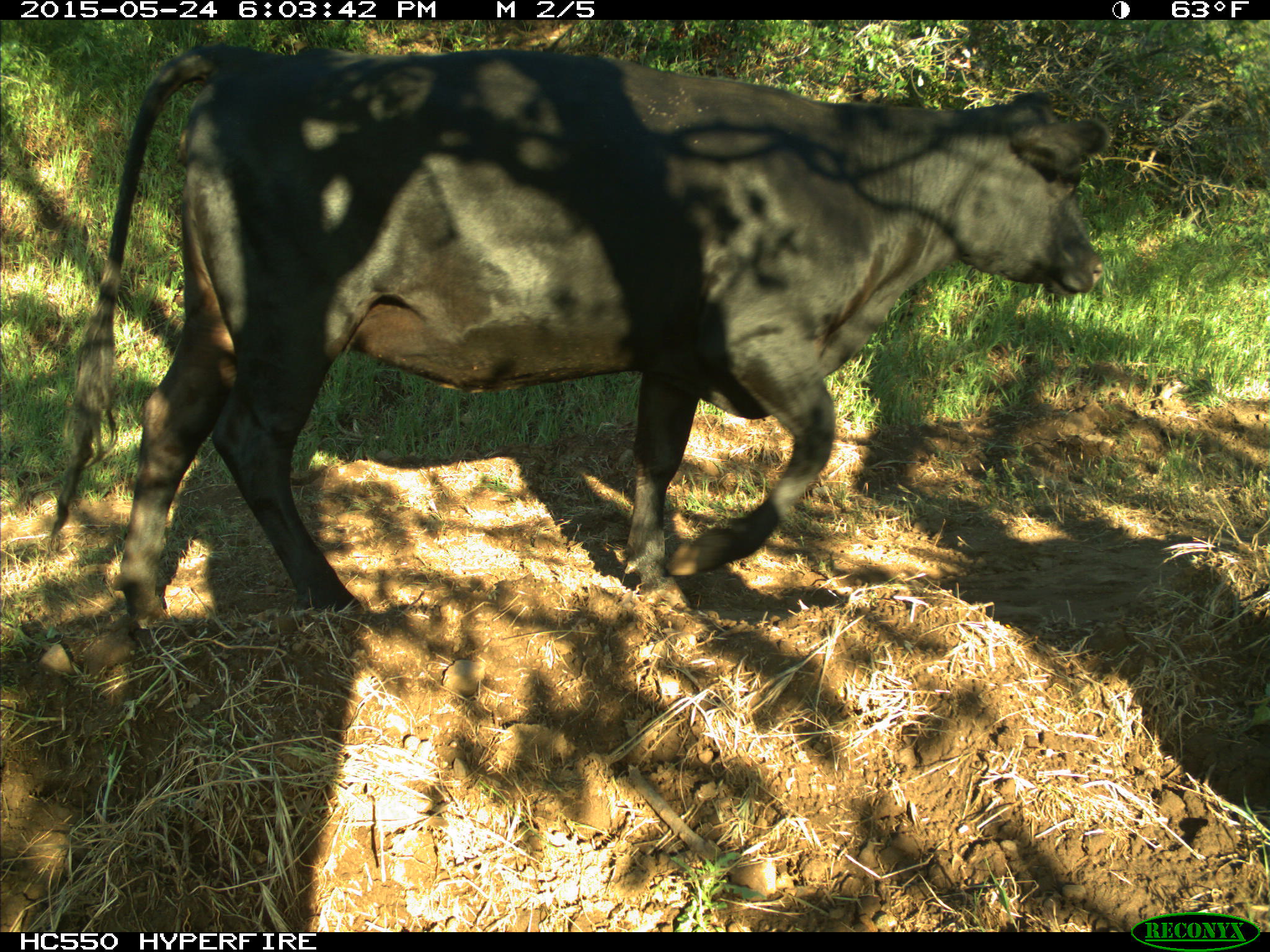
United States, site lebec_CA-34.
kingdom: Animalia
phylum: Chordata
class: Mammalia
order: Artiodactyla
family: Bovidae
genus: Bos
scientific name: Bos taurus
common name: domestic cow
Bos taurus (domestic cow).